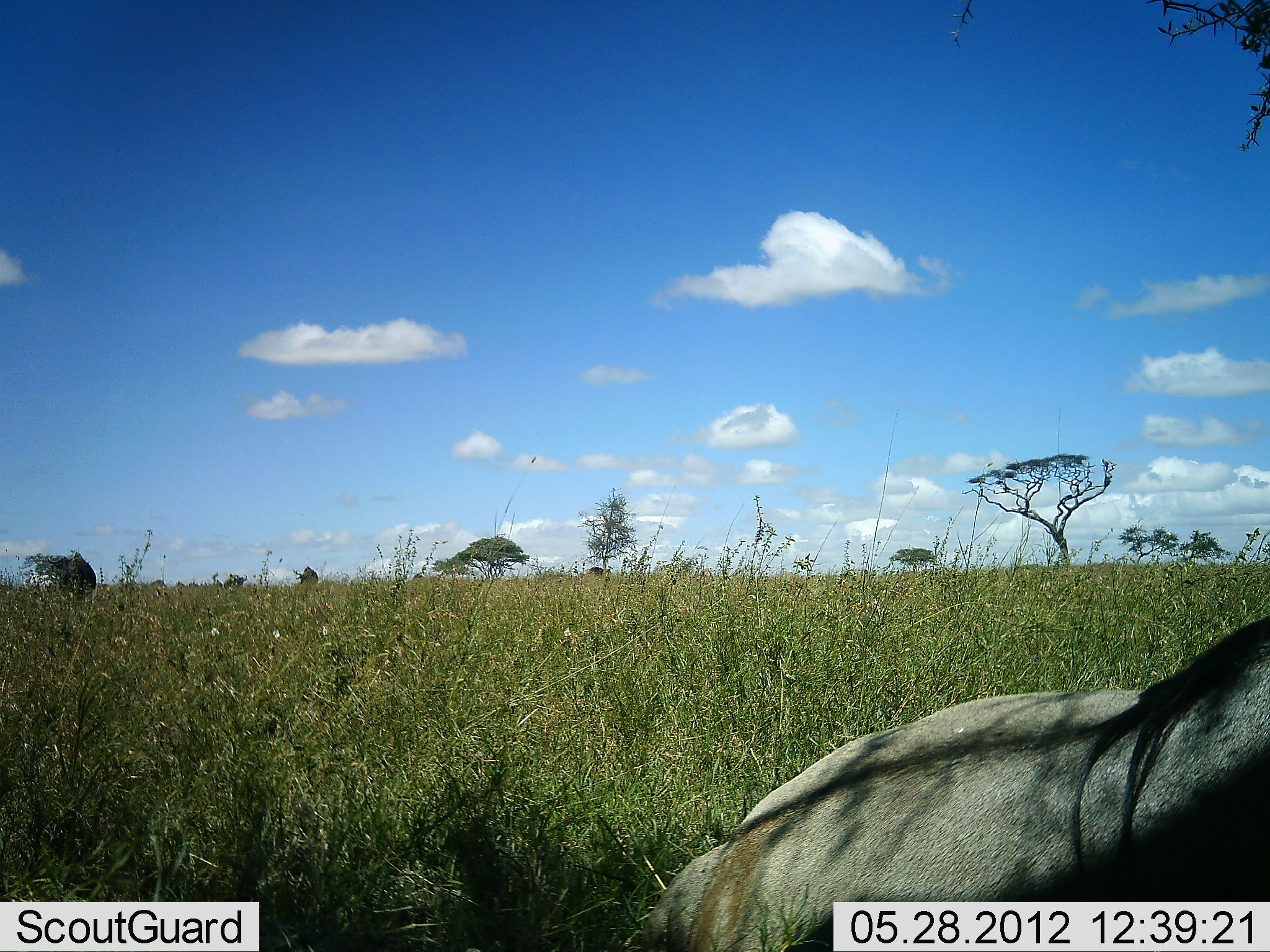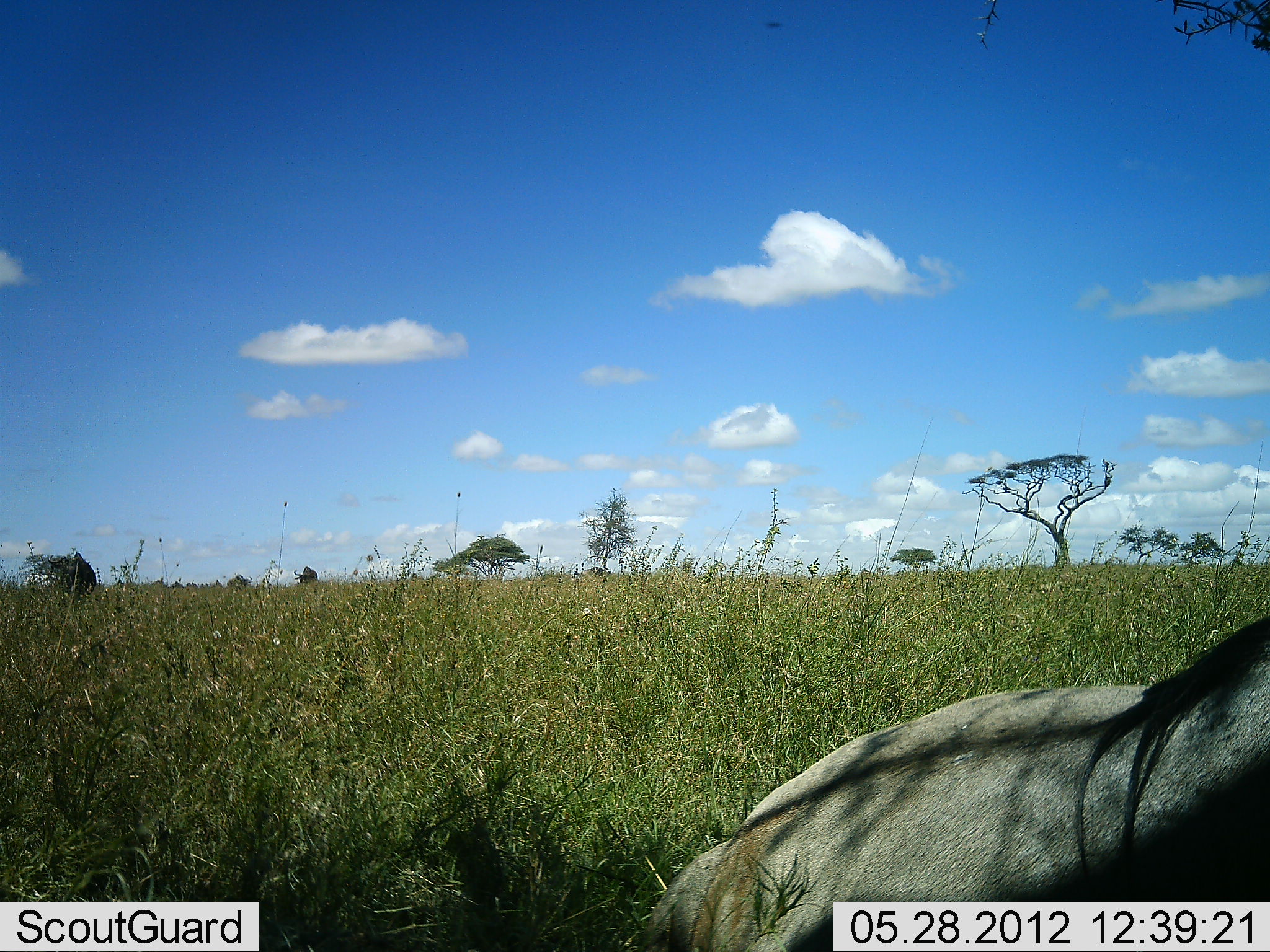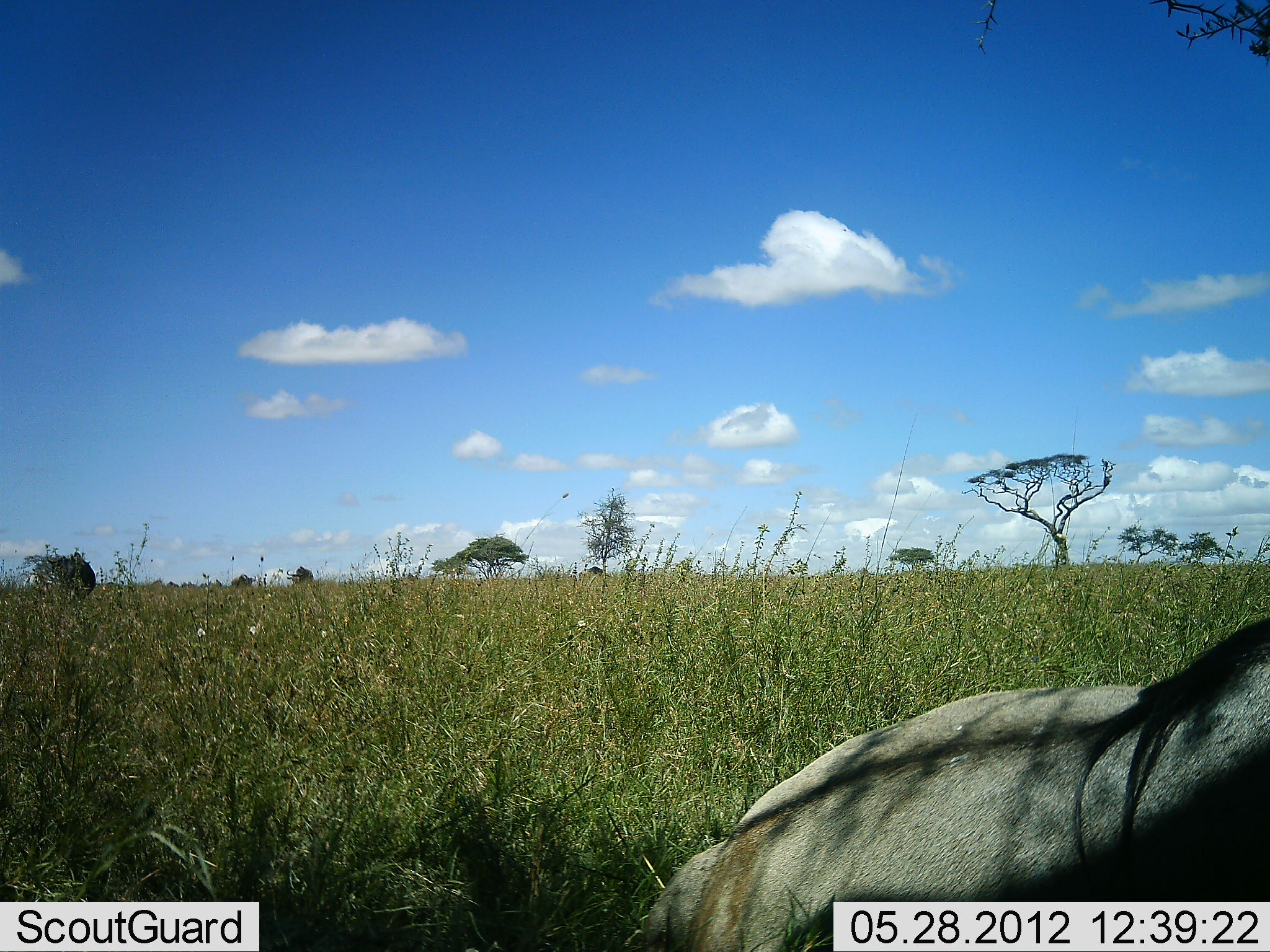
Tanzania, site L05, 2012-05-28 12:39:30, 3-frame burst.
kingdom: Animalia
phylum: Chordata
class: Mammalia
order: Artiodactyla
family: Bovidae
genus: Connochaetes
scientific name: Connochaetes taurinus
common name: blue wildebeest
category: wildebeest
Wildebeest (blue wildebeest) (Connochaetes taurinus), count 1. Behavior (volunteer vote fractions): standing 10%, resting 100%, moving 0%, interacting 0%. Young present (vote fraction): 0%. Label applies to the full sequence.